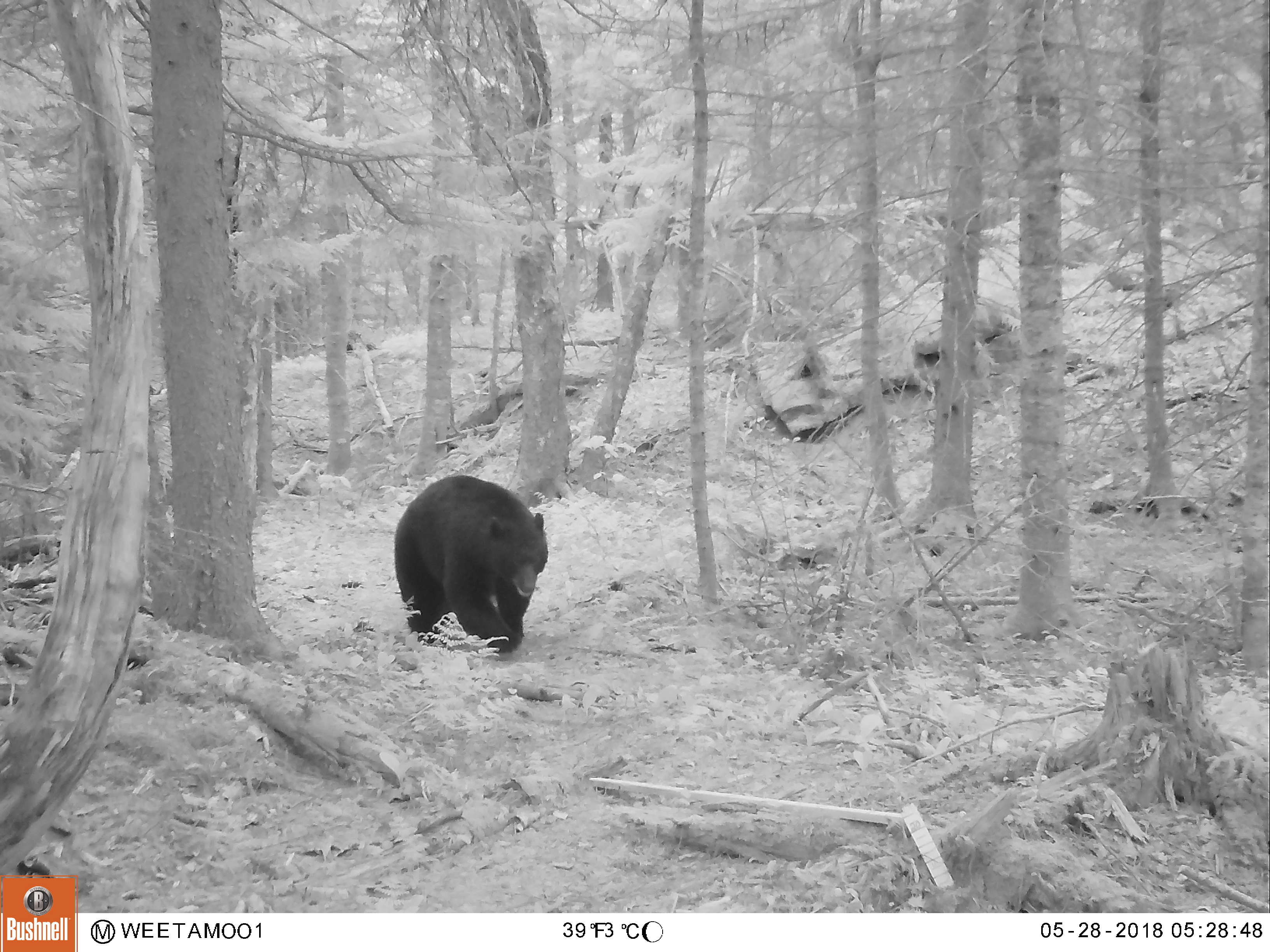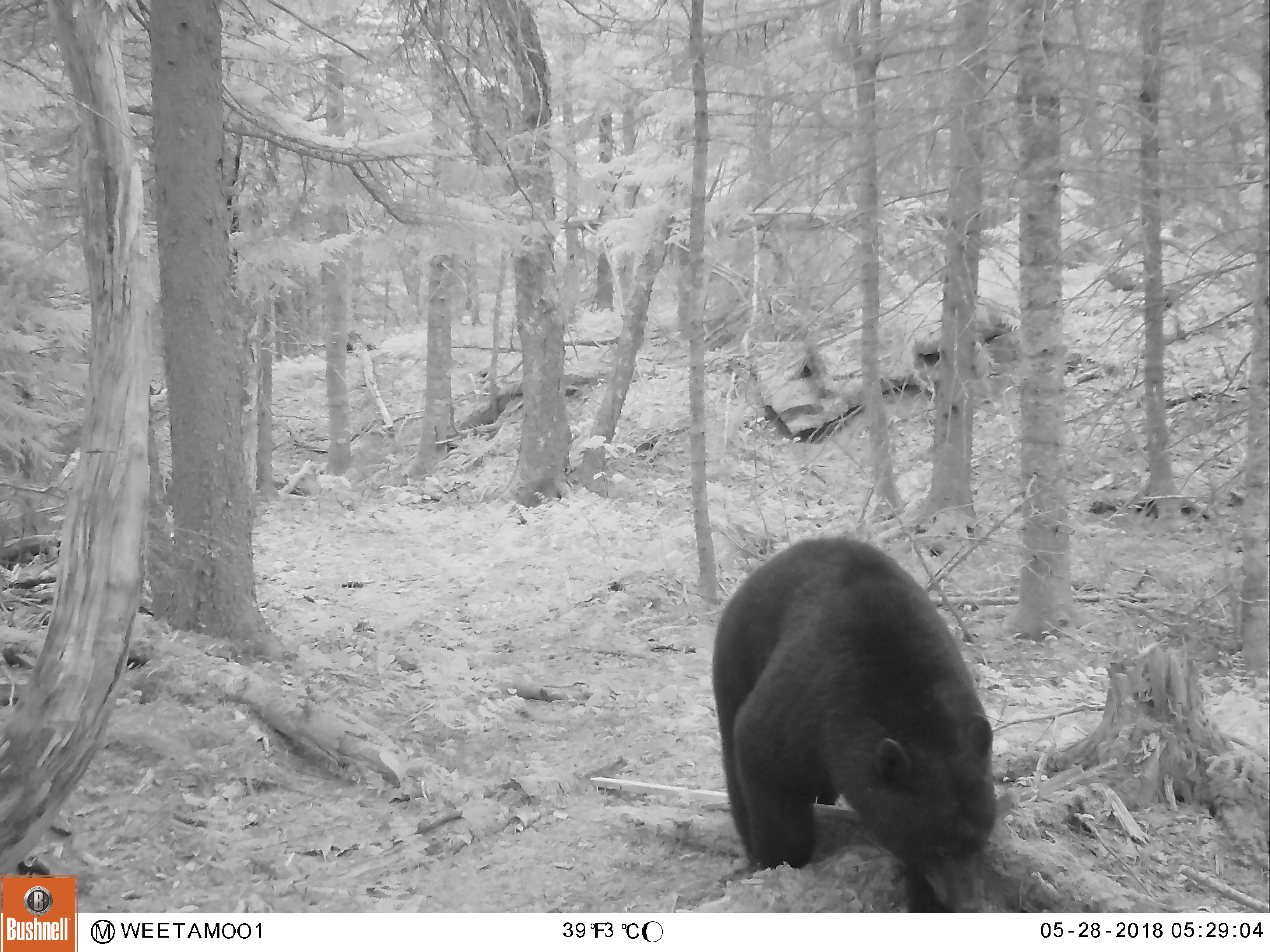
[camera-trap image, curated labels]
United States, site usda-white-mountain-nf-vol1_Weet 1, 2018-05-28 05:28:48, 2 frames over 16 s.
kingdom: Animalia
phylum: Chordata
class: Mammalia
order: Carnivora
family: Ursidae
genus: Ursus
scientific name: Ursus americanus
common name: black bear